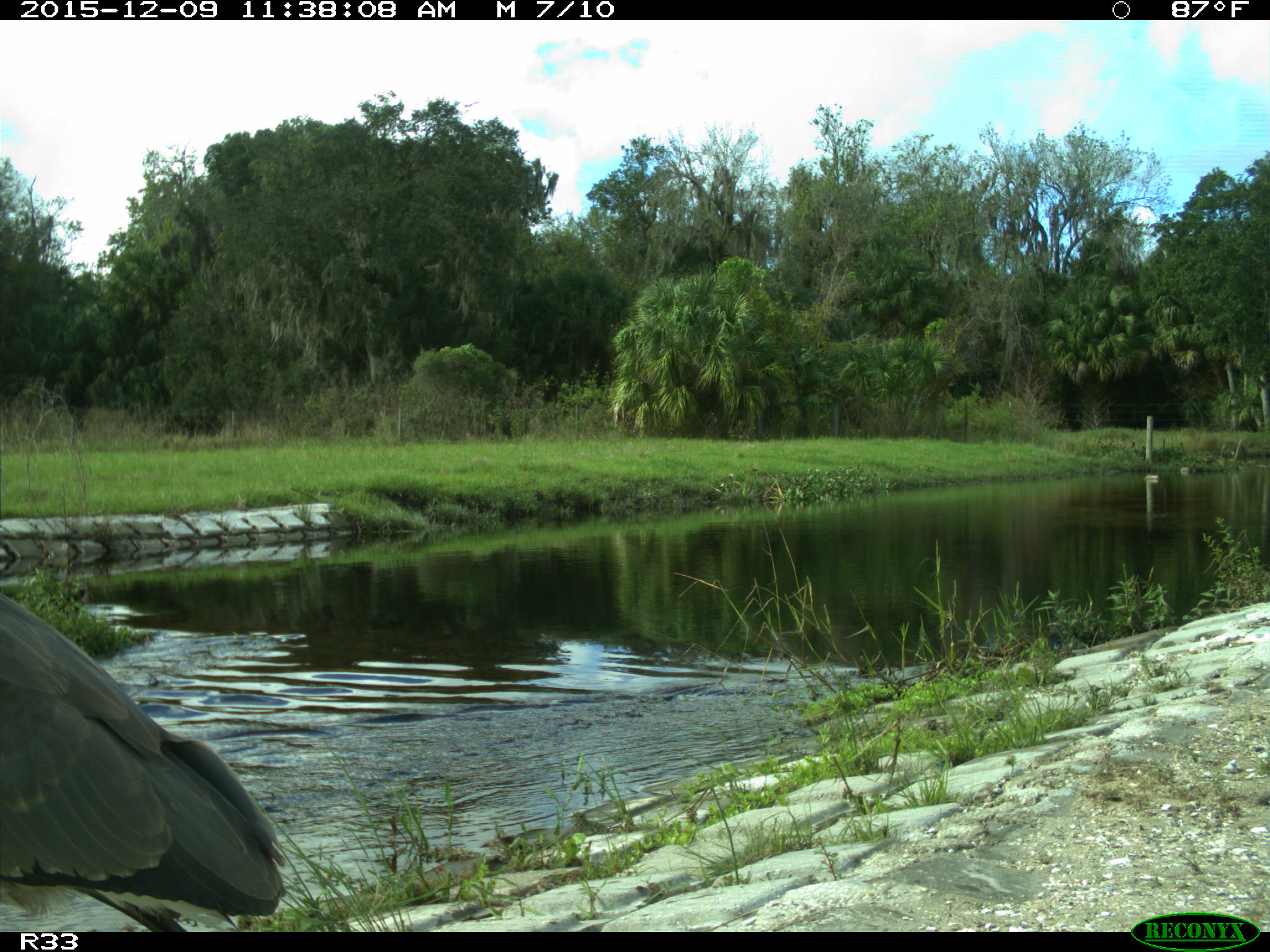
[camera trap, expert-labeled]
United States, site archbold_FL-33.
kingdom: Animalia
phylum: Chordata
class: Aves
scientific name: Aves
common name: birds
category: unidentified bird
Unidentified bird (birds) (Aves).